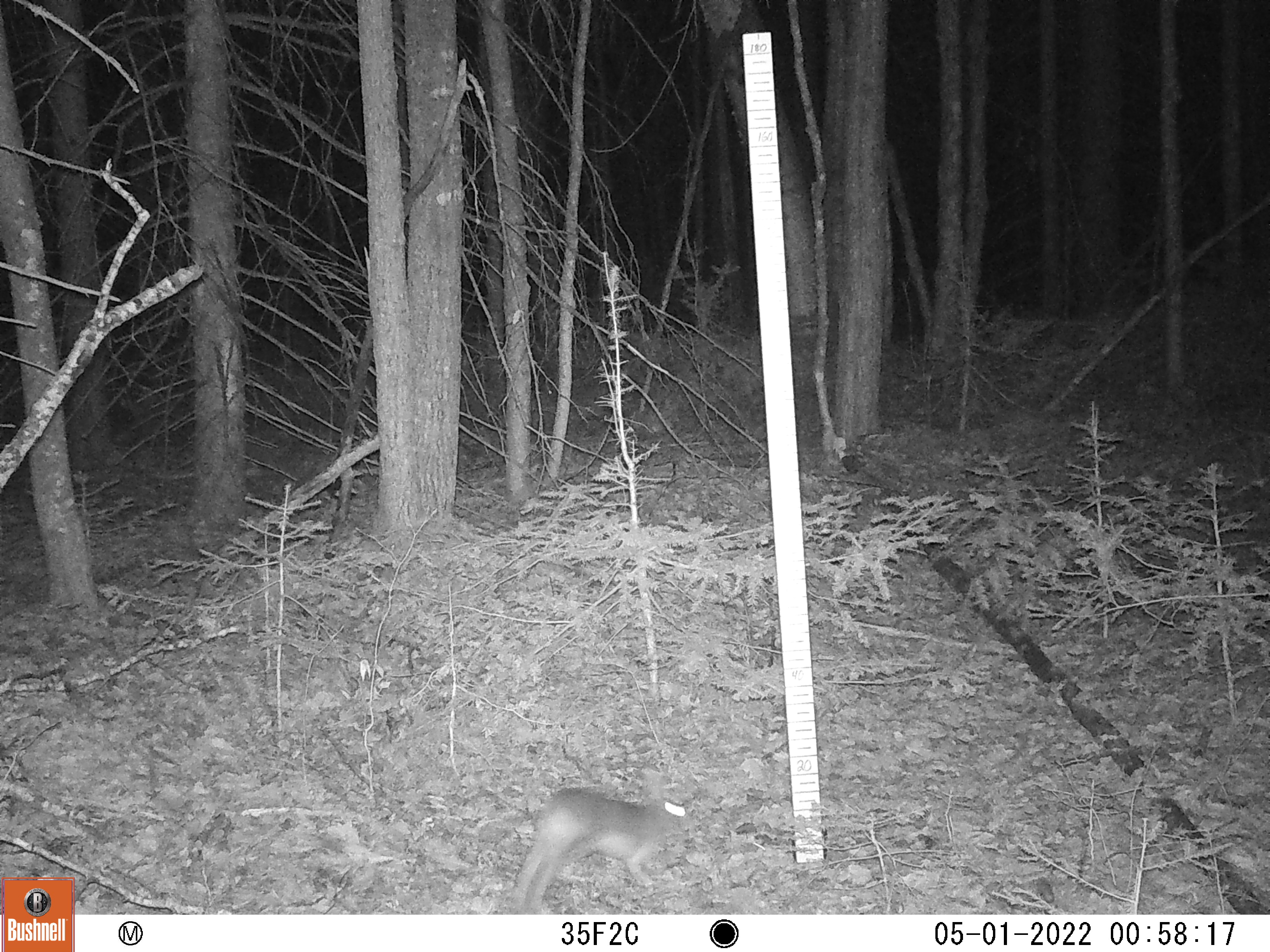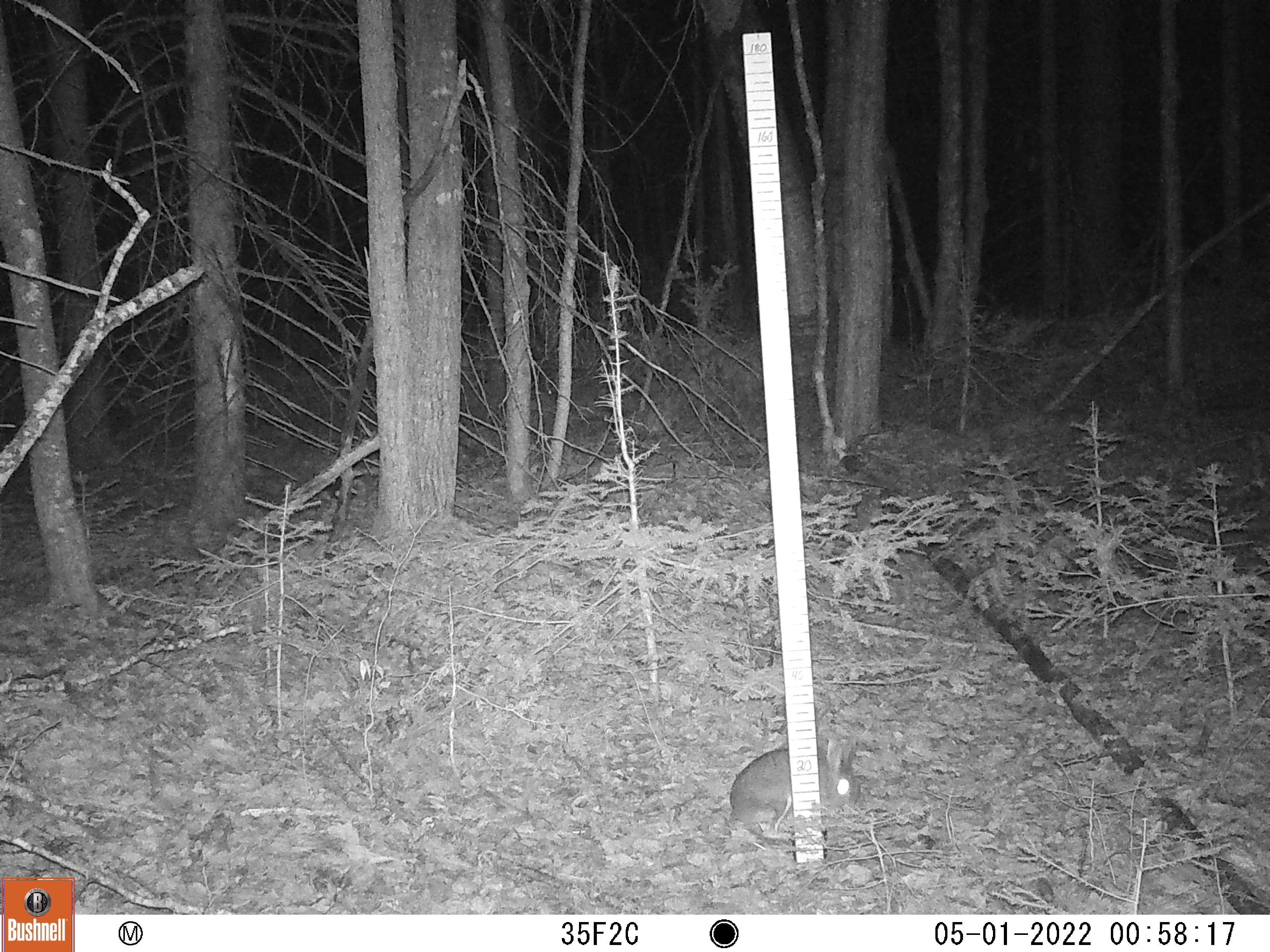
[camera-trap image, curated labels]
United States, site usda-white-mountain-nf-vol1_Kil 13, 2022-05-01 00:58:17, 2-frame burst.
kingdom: Animalia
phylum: Chordata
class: Mammalia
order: Lagomorpha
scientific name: Lagomorpha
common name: rabbit or hare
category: rabbit or hare sp.